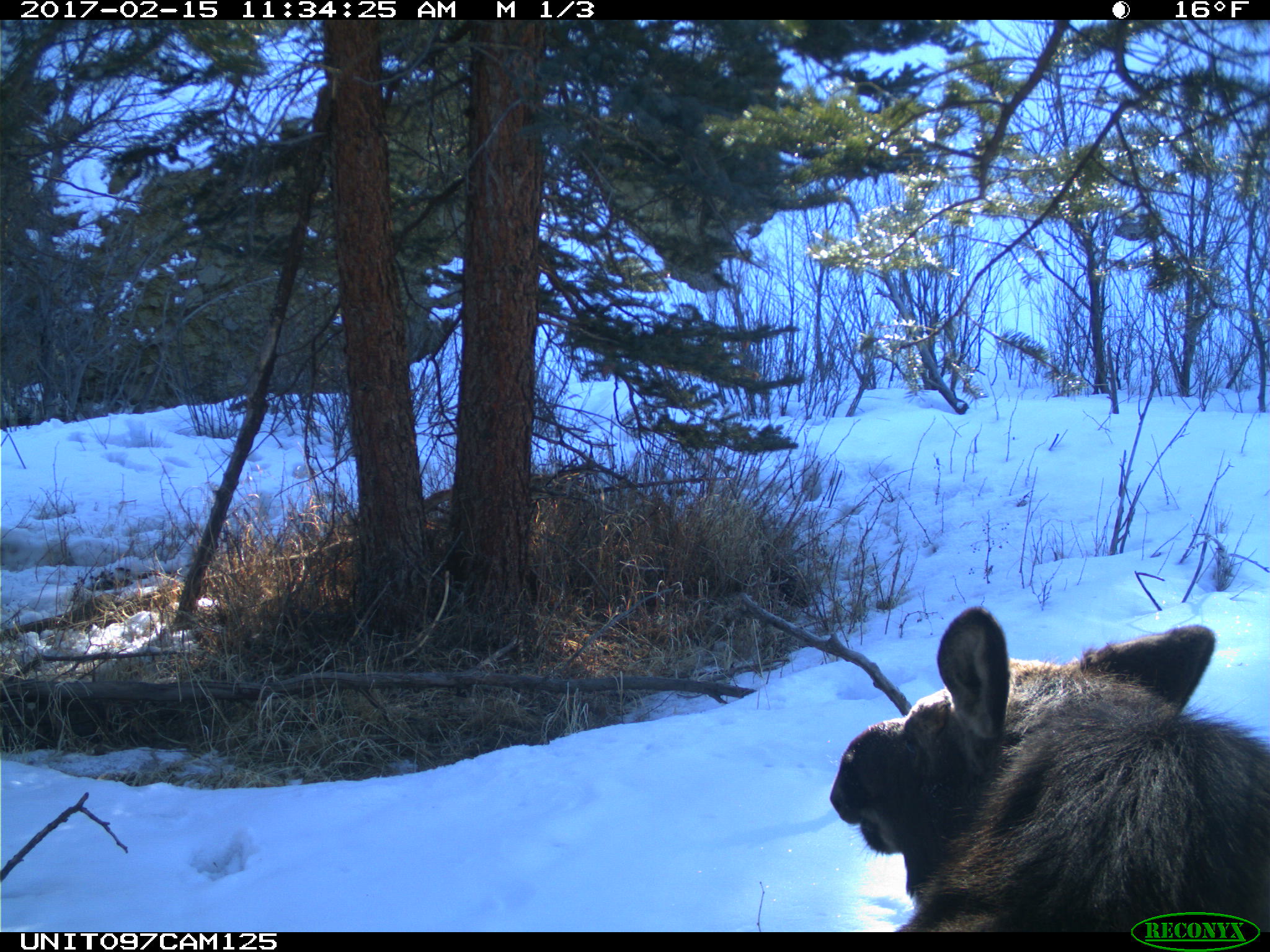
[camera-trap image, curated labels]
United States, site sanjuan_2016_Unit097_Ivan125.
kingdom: Animalia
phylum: Chordata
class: Mammalia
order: Artiodactyla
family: Cervidae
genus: Alces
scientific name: Alces alces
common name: moose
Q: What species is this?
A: Alces alces (moose).